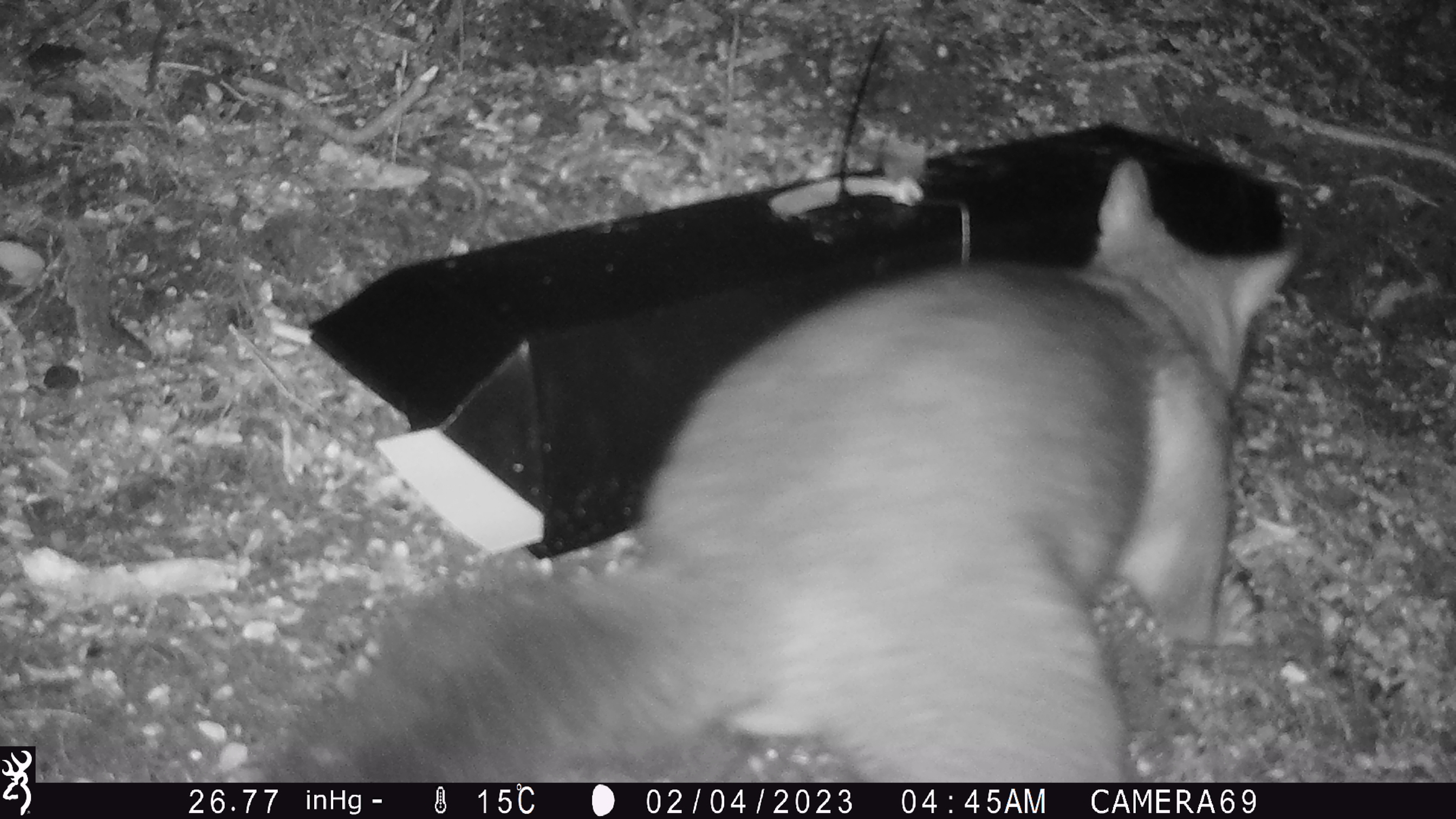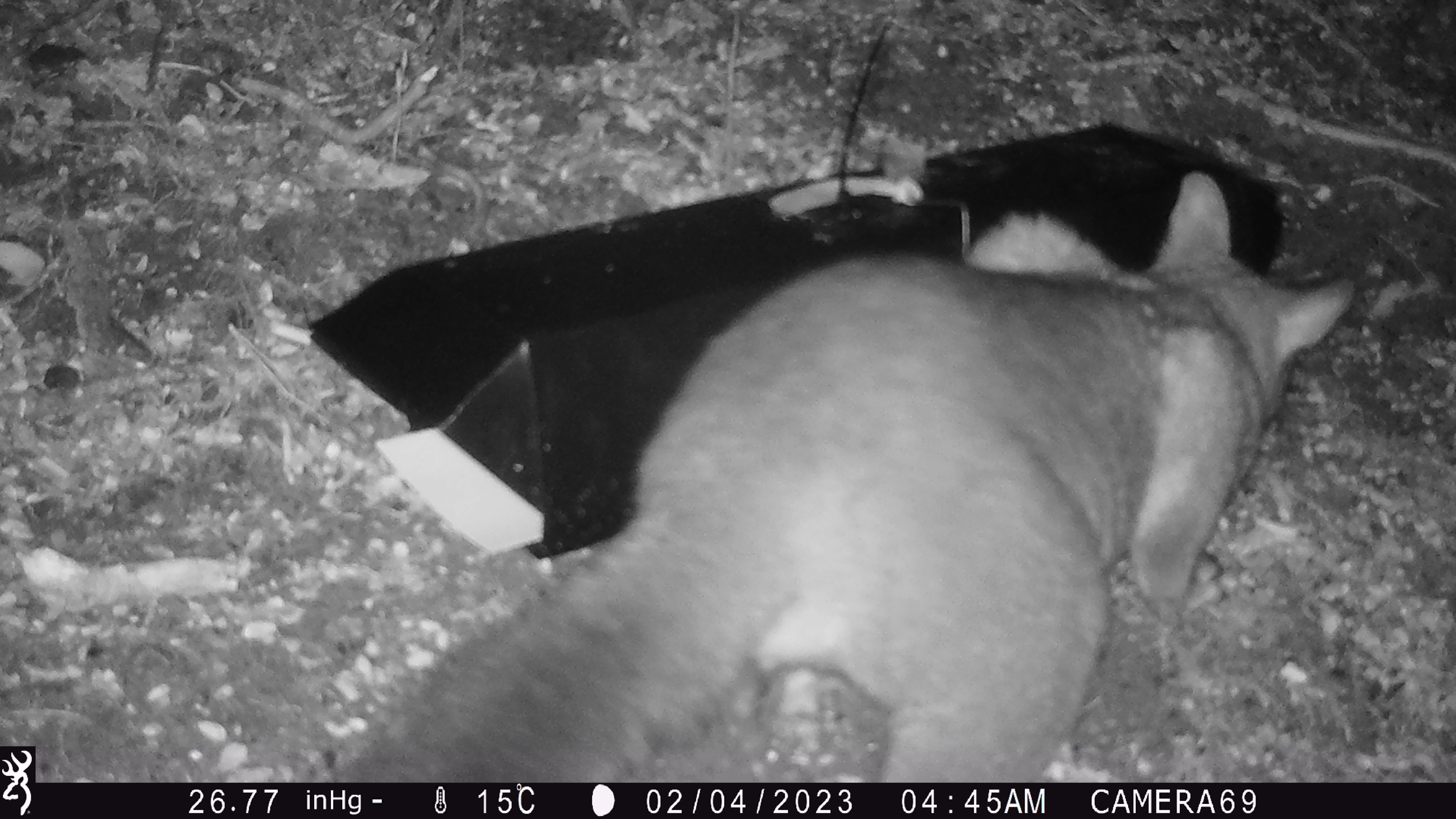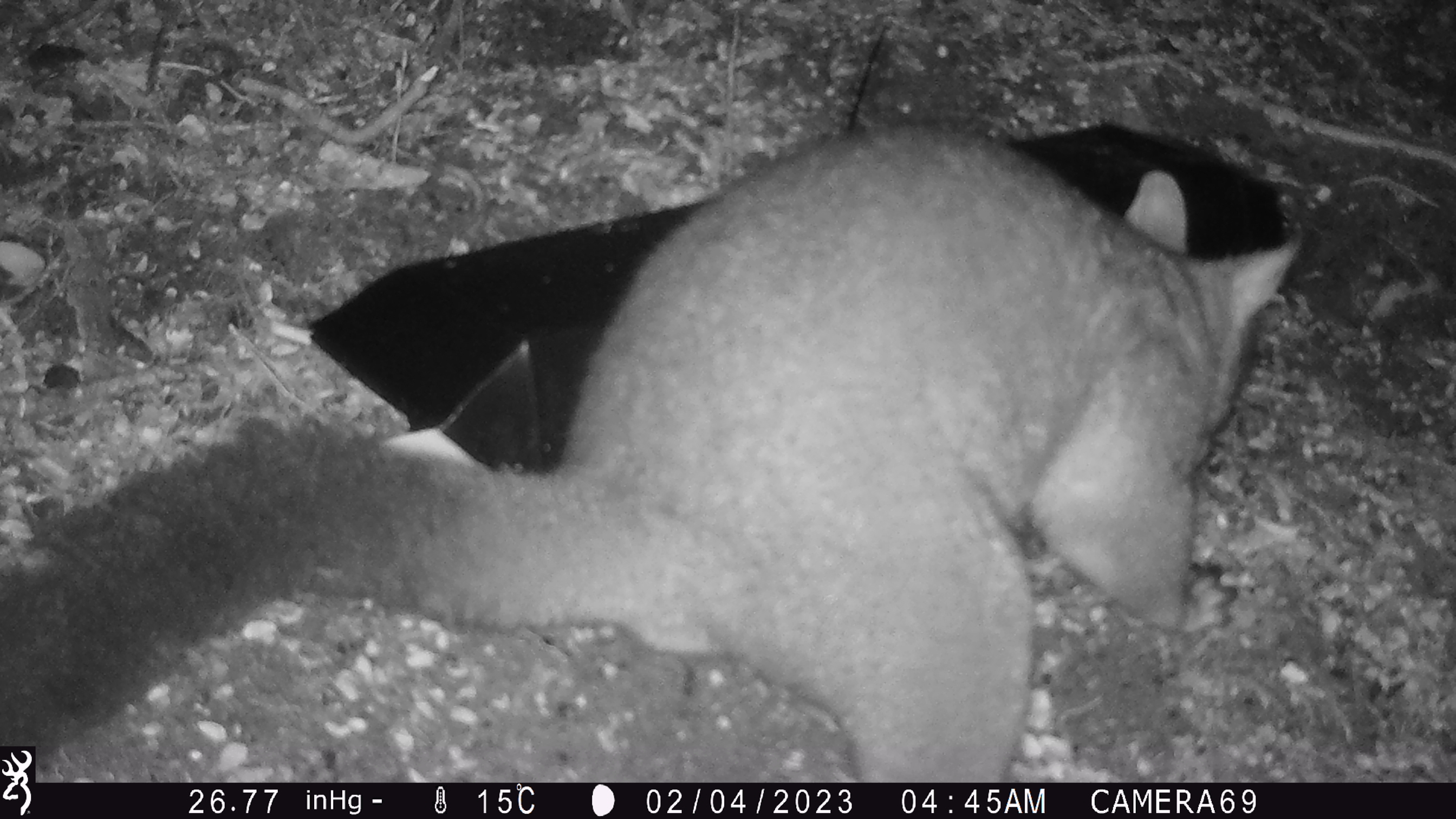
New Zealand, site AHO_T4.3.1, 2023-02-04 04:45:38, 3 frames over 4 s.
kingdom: Animalia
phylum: Chordata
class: Mammalia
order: Carnivora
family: Mustelidae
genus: Mustela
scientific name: Mustela erminea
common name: stoat